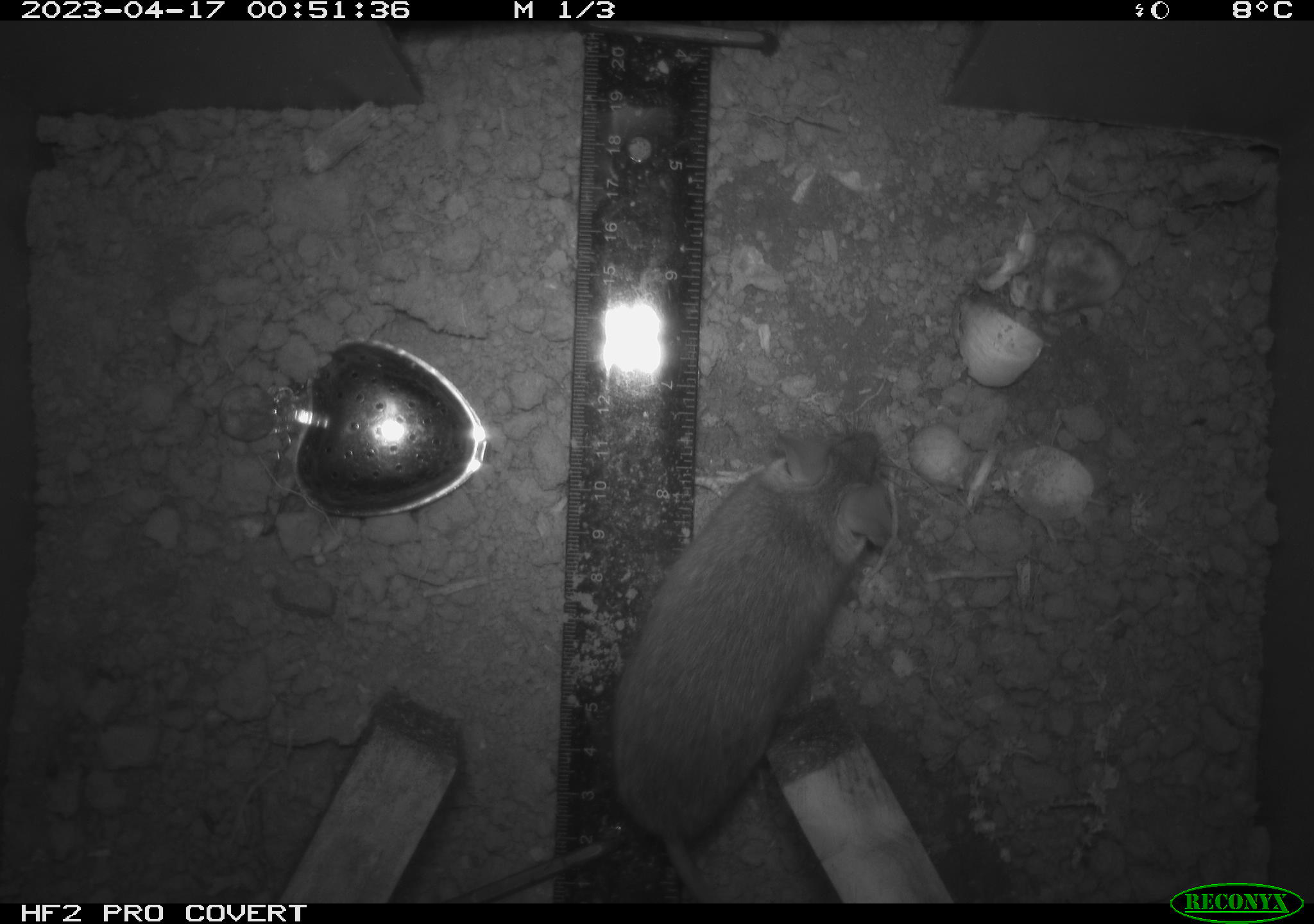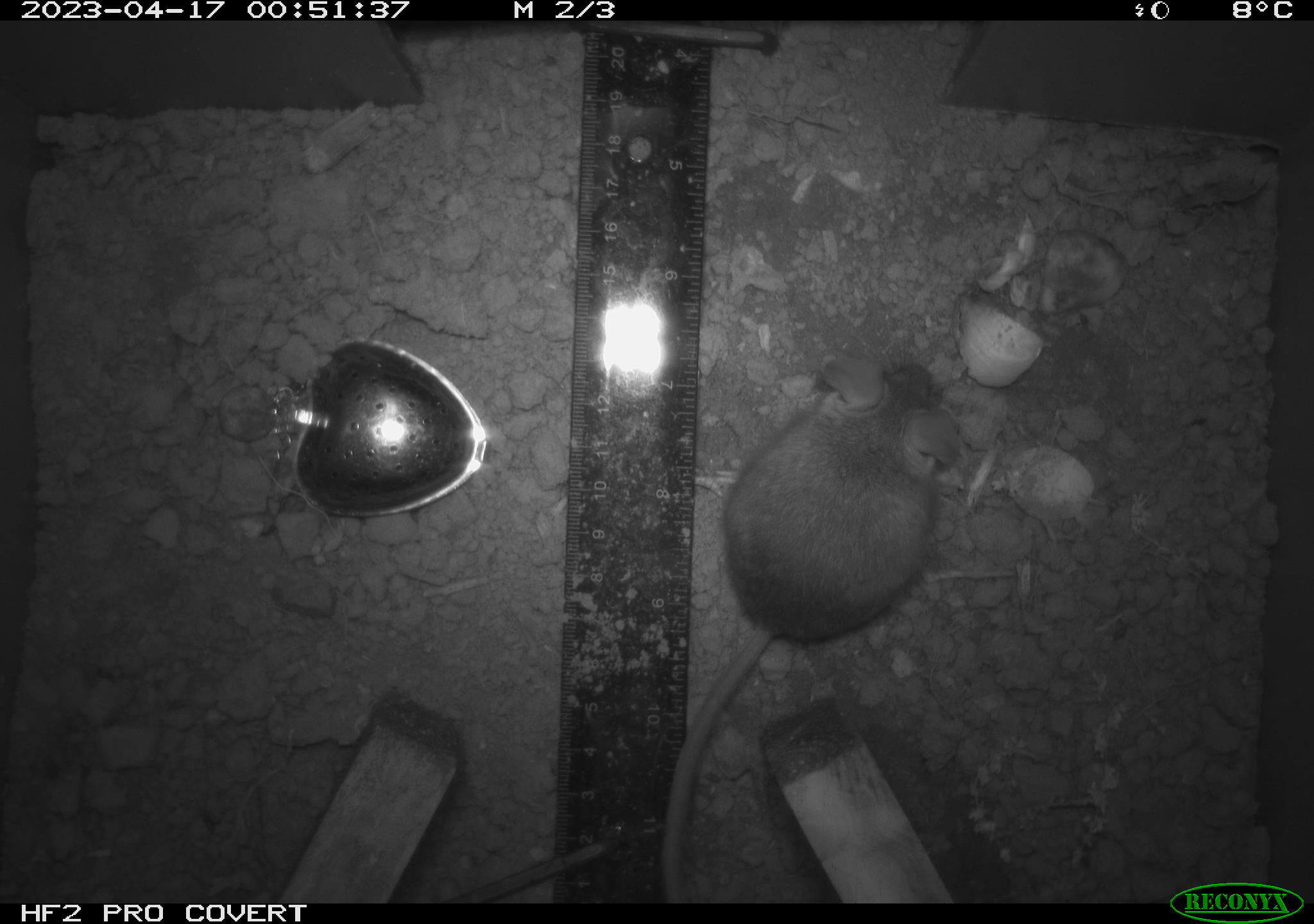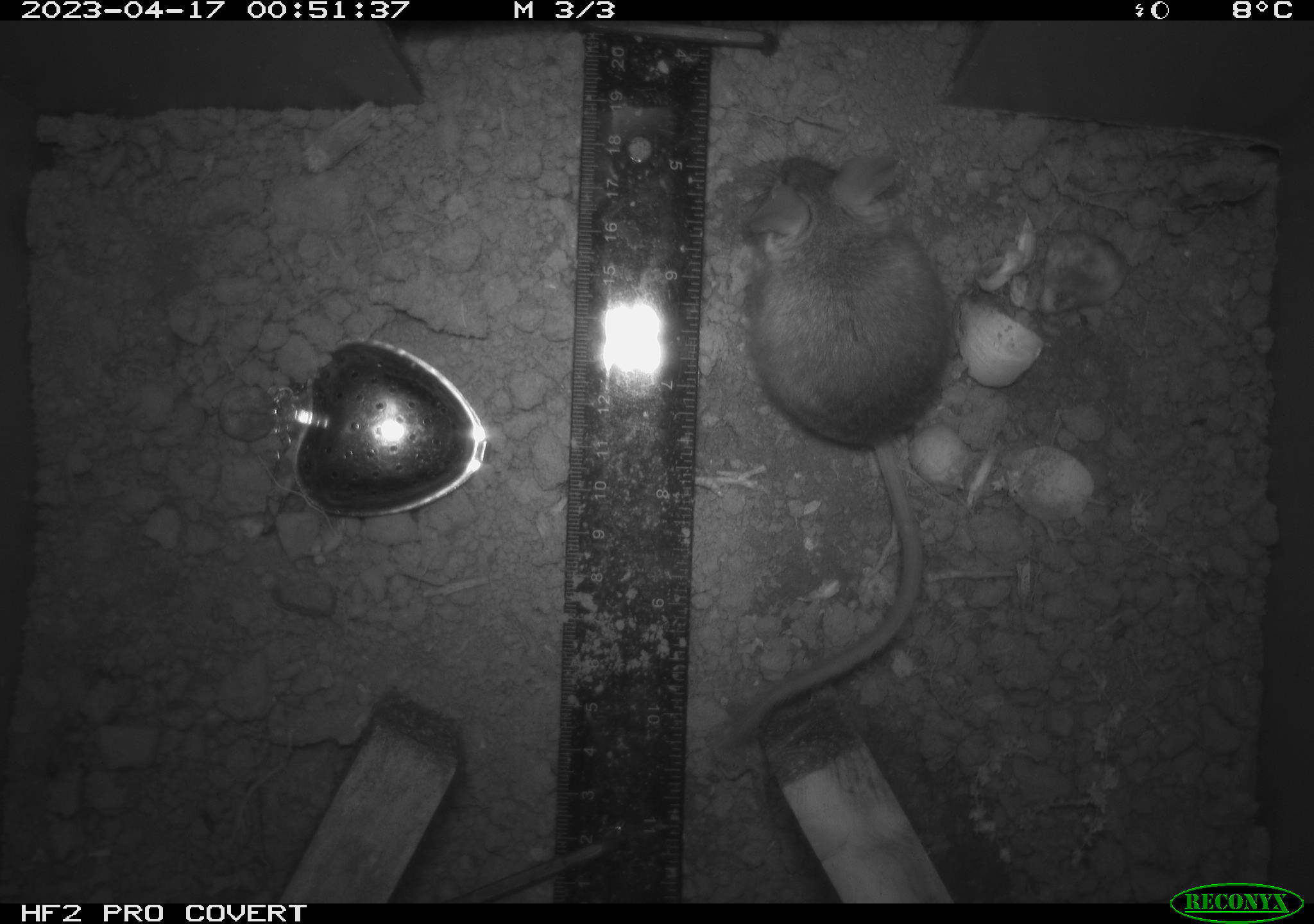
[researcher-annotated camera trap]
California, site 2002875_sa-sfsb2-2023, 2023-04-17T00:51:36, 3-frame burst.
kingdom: Animalia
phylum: Chordata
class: Mammalia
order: Rodentia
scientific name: Rodentia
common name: mouse species